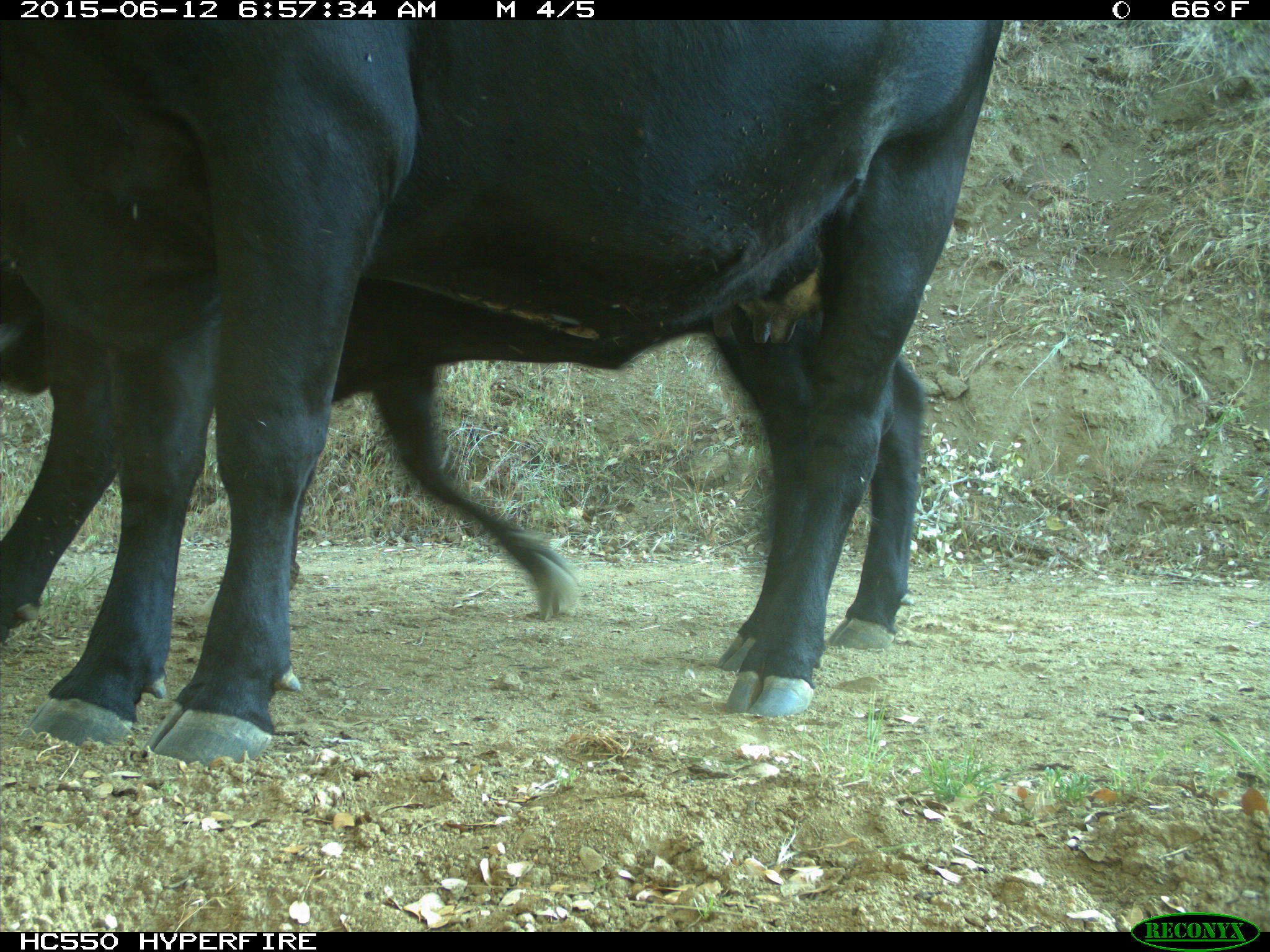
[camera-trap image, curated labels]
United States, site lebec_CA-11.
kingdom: Animalia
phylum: Chordata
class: Mammalia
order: Artiodactyla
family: Bovidae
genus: Bos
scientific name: Bos taurus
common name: domestic cow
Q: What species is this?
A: Bos taurus (domestic cow).